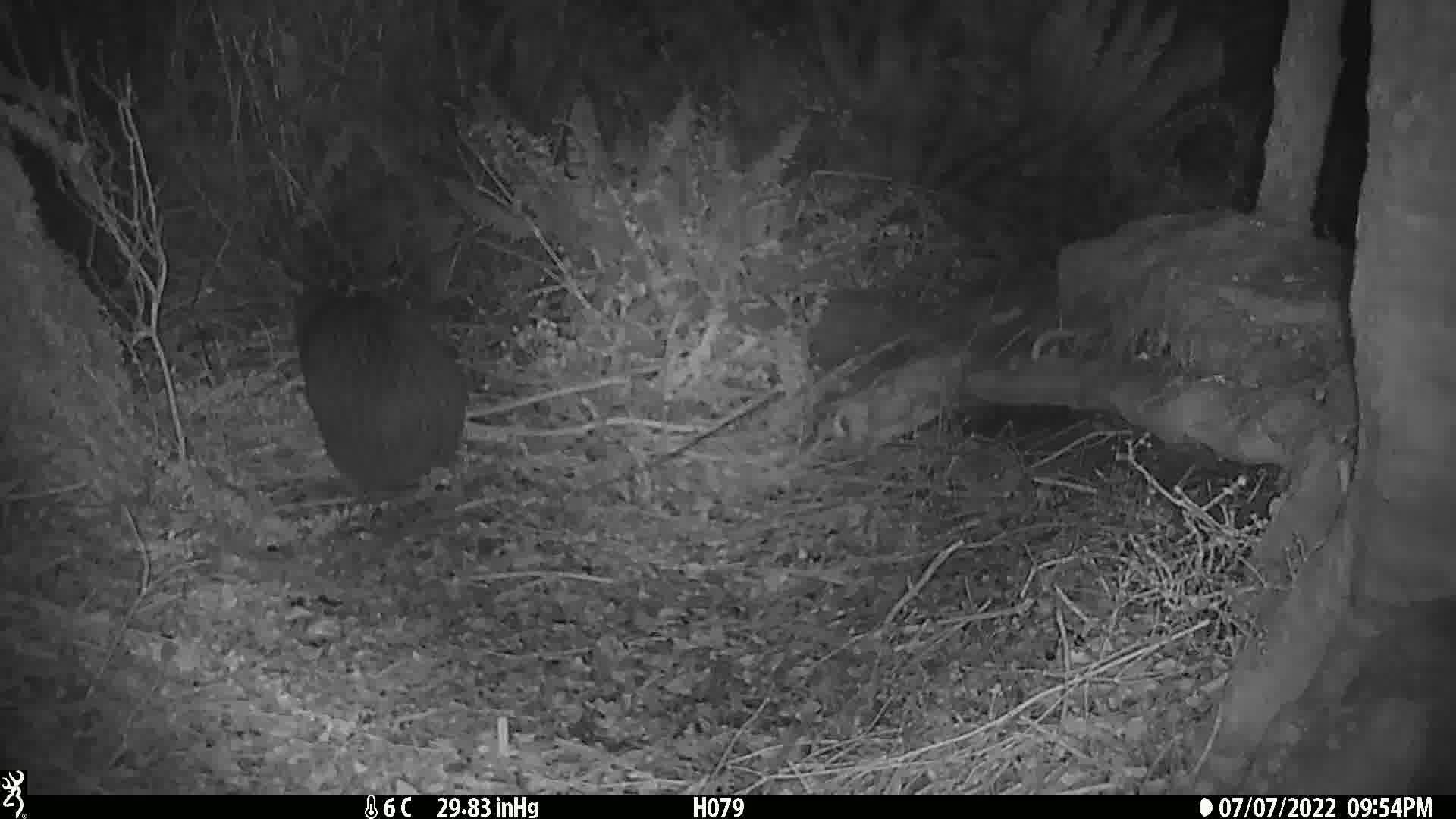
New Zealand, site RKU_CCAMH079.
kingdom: Animalia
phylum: Chordata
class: Aves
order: Apterygiformes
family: Apterygidae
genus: Apteryx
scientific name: Apteryx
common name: kiwi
Kiwi (Apteryx).